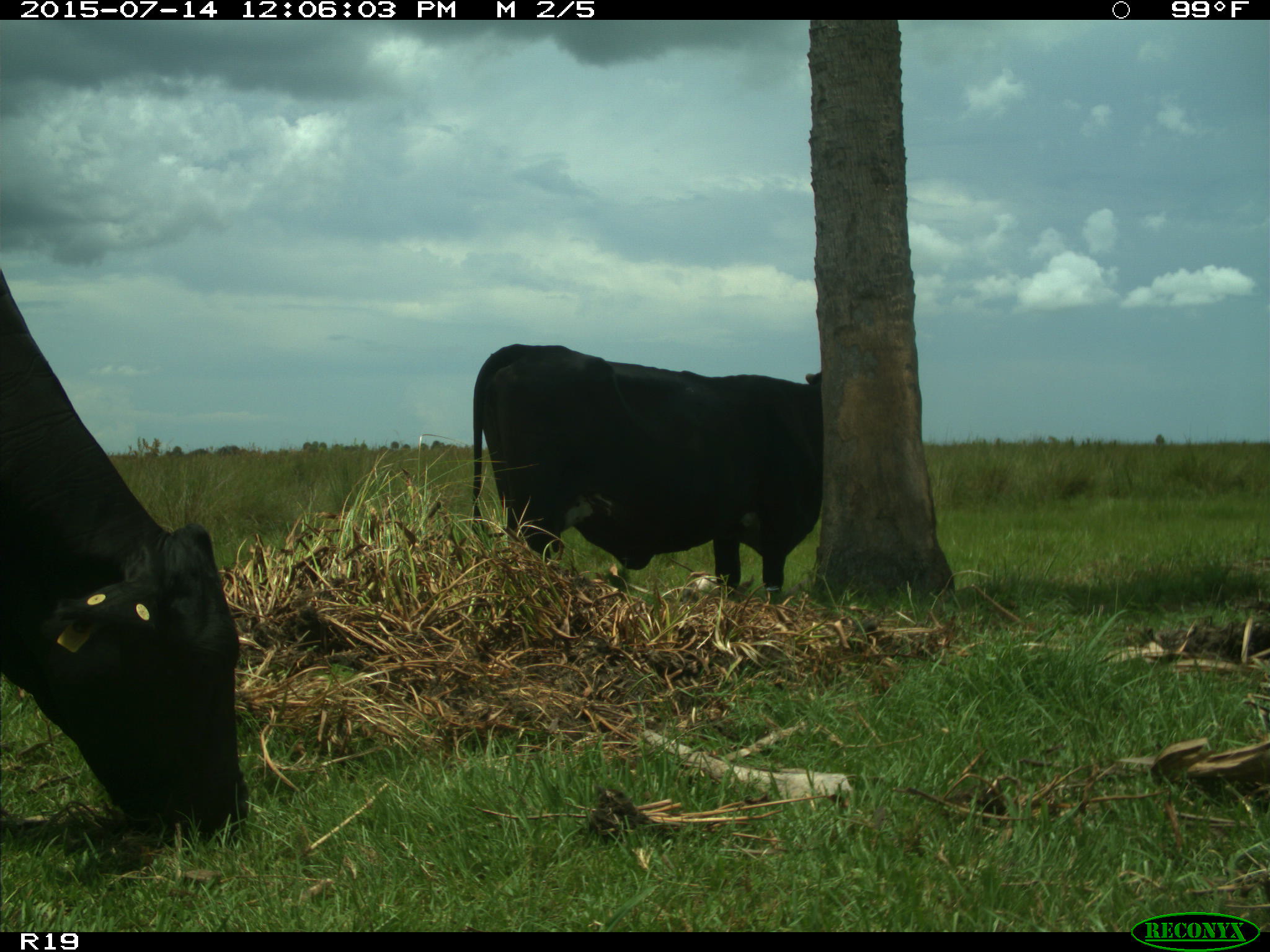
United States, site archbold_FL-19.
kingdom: Animalia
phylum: Chordata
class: Mammalia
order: Artiodactyla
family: Bovidae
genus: Bos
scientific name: Bos taurus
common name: domestic cow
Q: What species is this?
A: Bos taurus (domestic cow).